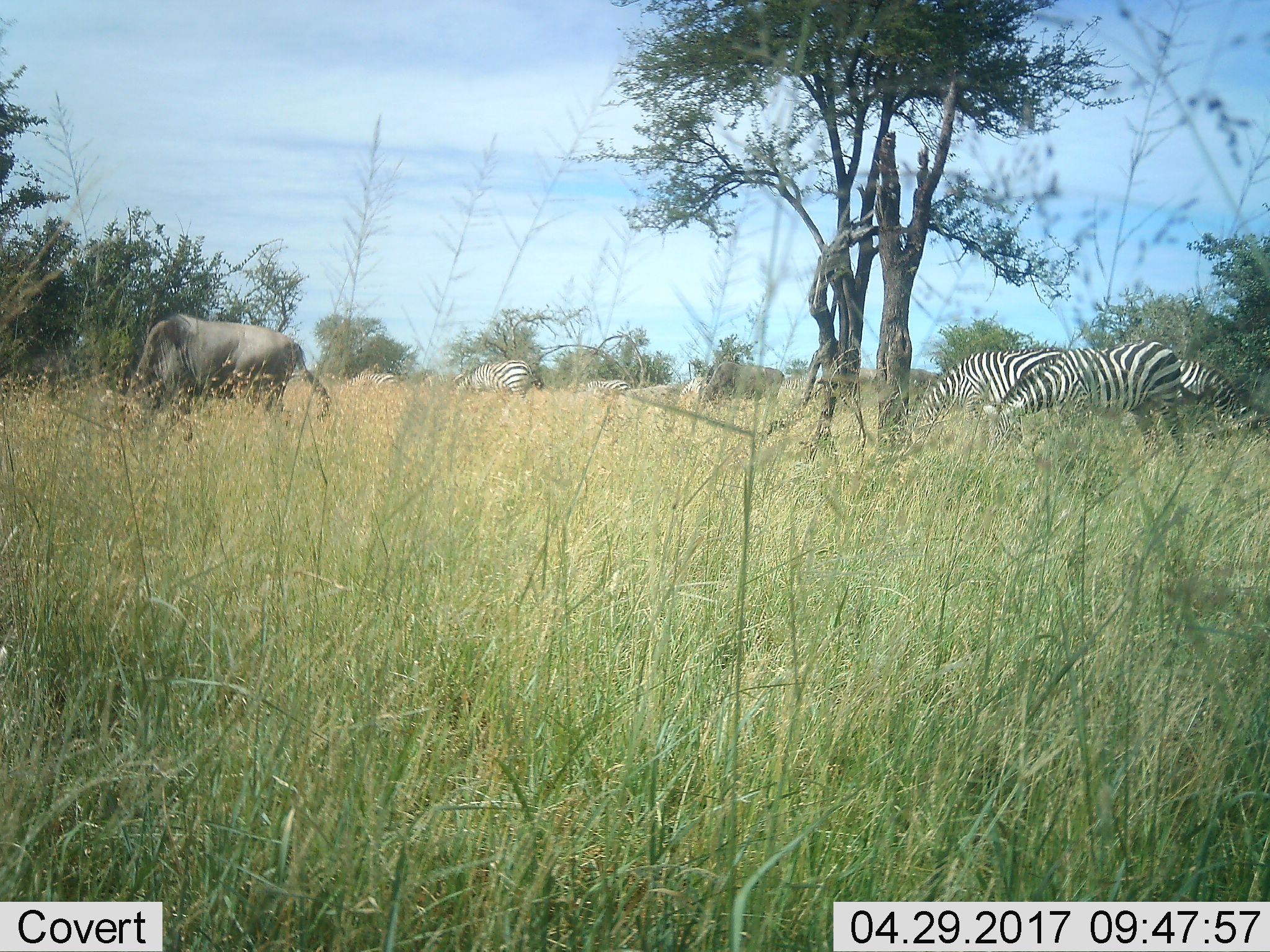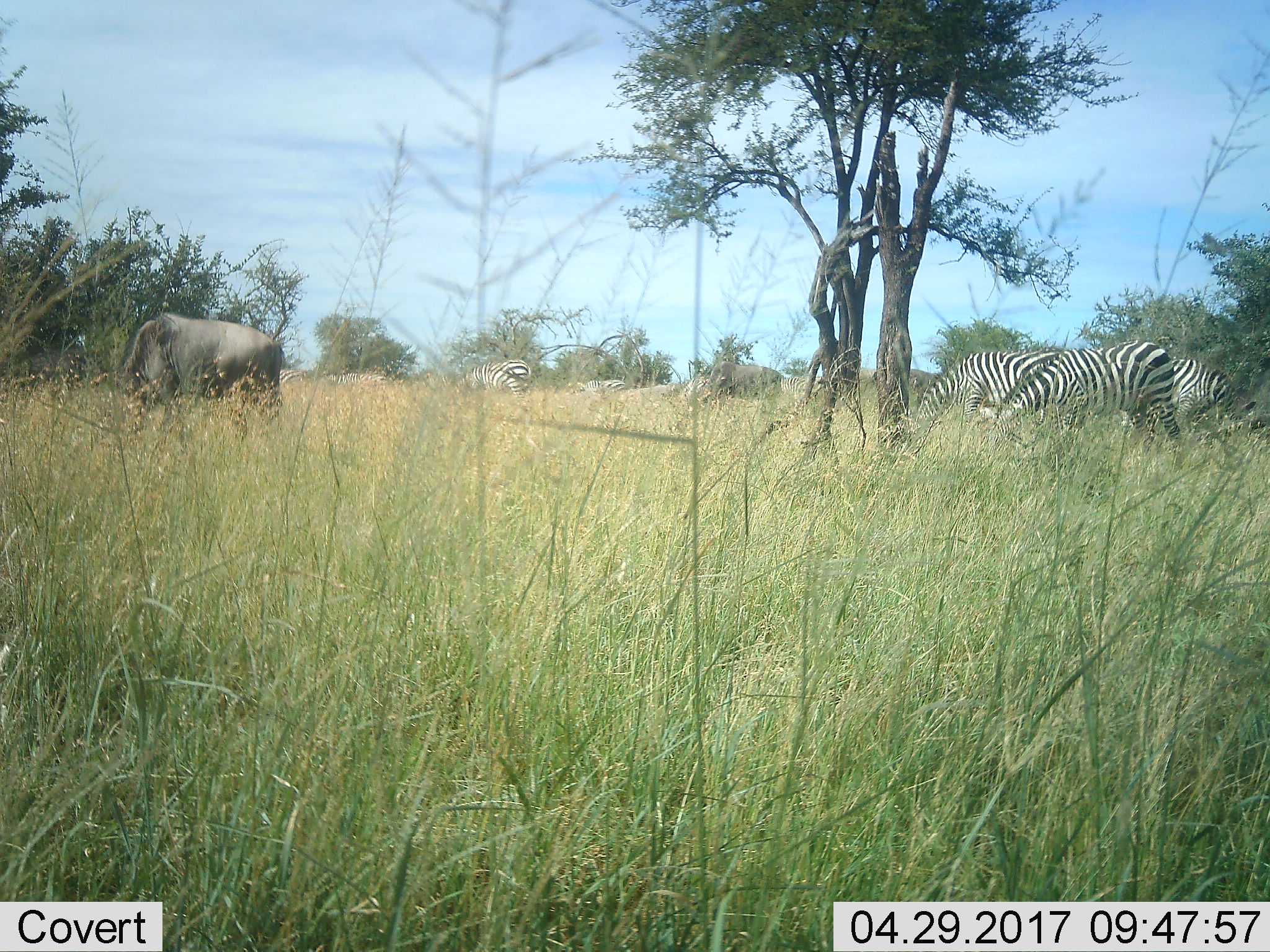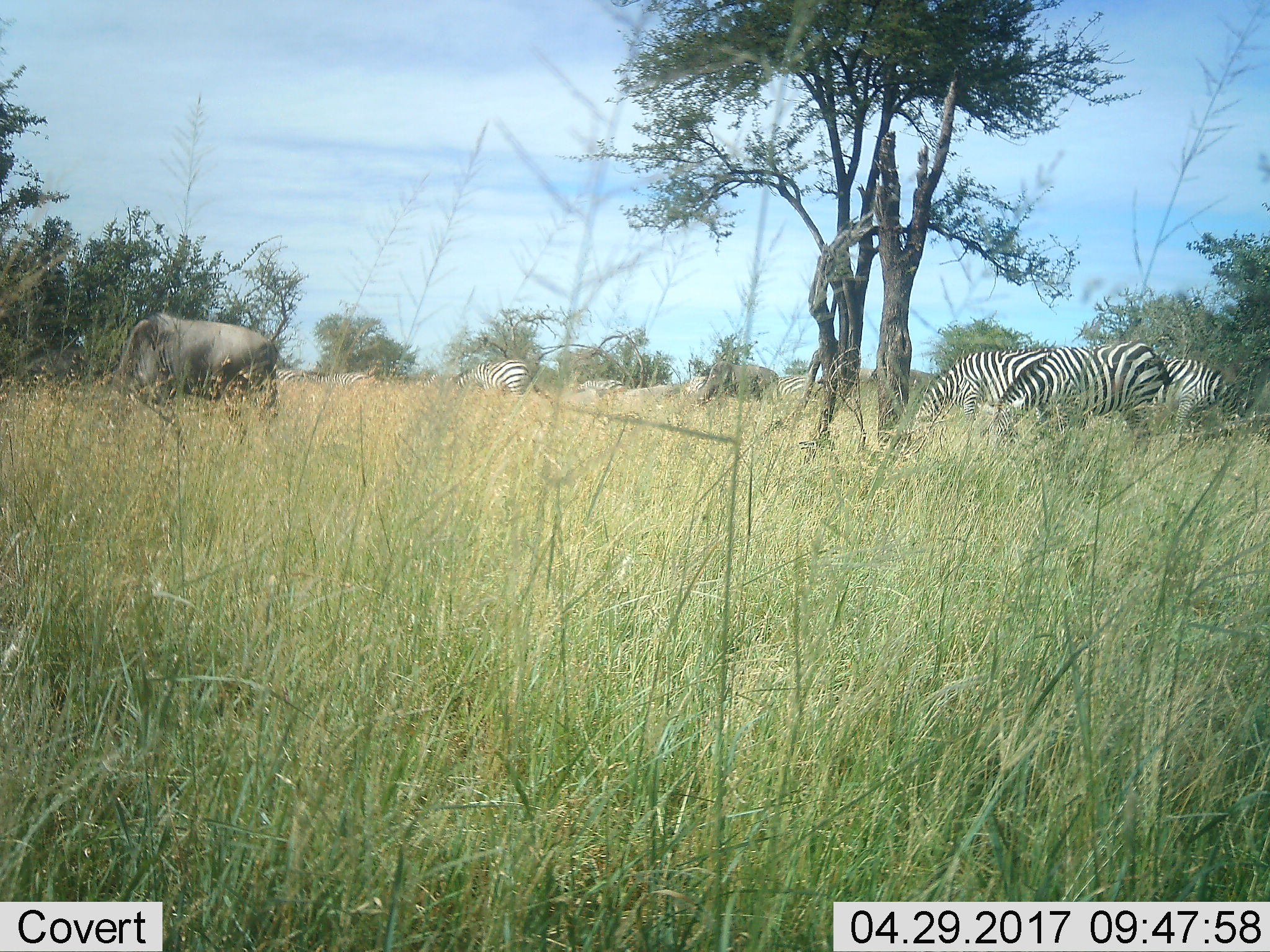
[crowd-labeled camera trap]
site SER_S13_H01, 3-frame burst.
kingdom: Animalia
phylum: Chordata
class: Mammalia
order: Artiodactyla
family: Bovidae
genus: Connochaetes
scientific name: Connochaetes taurinus taurinus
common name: blue wildebeest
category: wildebeestblue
Wildebeestblue (blue wildebeest) (Connochaetes taurinus taurinus), count 2. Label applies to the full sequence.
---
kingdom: Animalia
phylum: Chordata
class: Mammalia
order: Perissodactyla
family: Equidae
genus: Equus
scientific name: Equus quagga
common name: plains zebra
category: zebraplains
Zebraplains (plains zebra) (Equus quagga), count 7. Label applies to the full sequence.